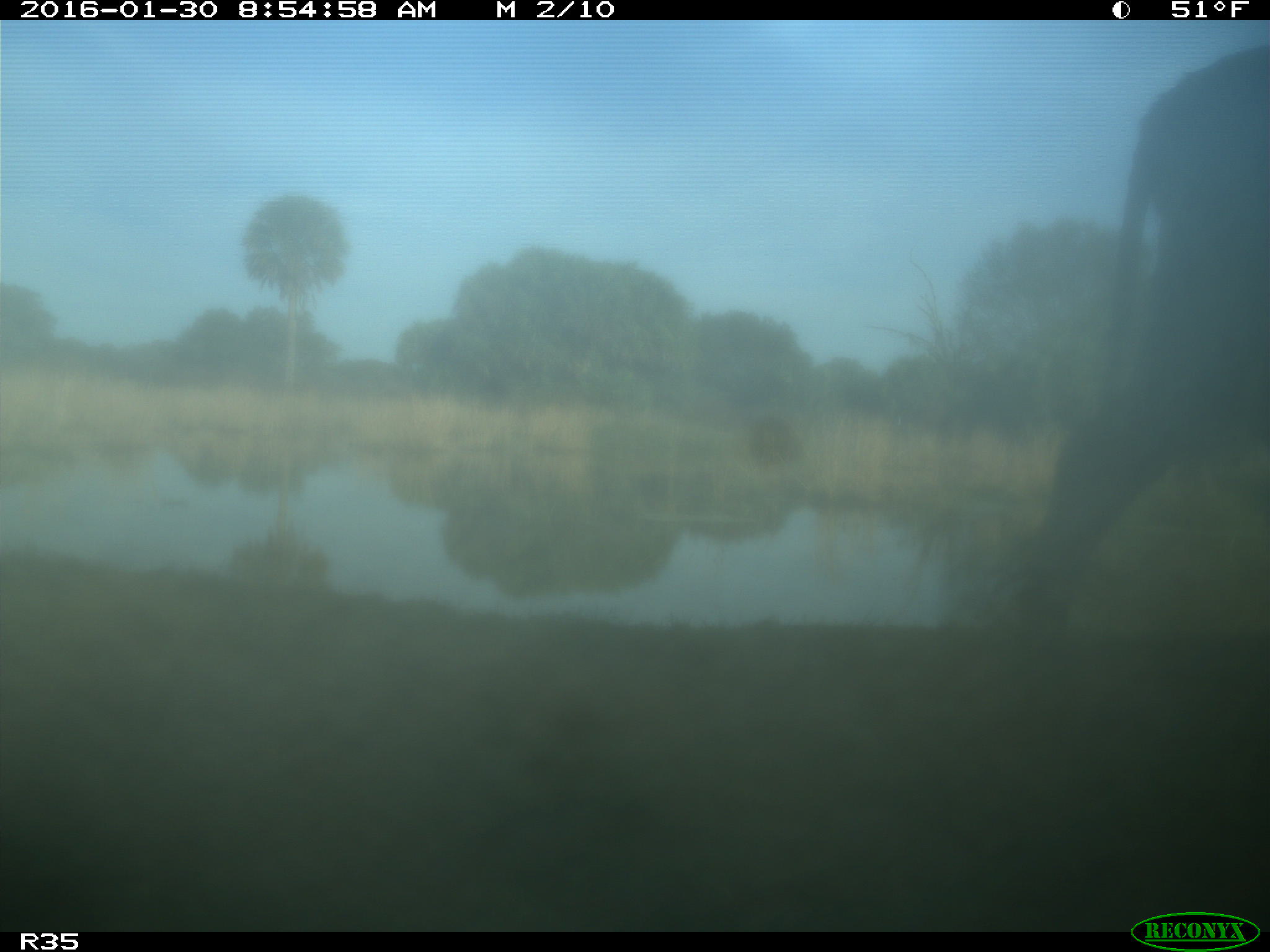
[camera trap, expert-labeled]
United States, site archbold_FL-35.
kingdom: Animalia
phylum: Chordata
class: Mammalia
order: Artiodactyla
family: Bovidae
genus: Bos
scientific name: Bos taurus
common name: domestic cow